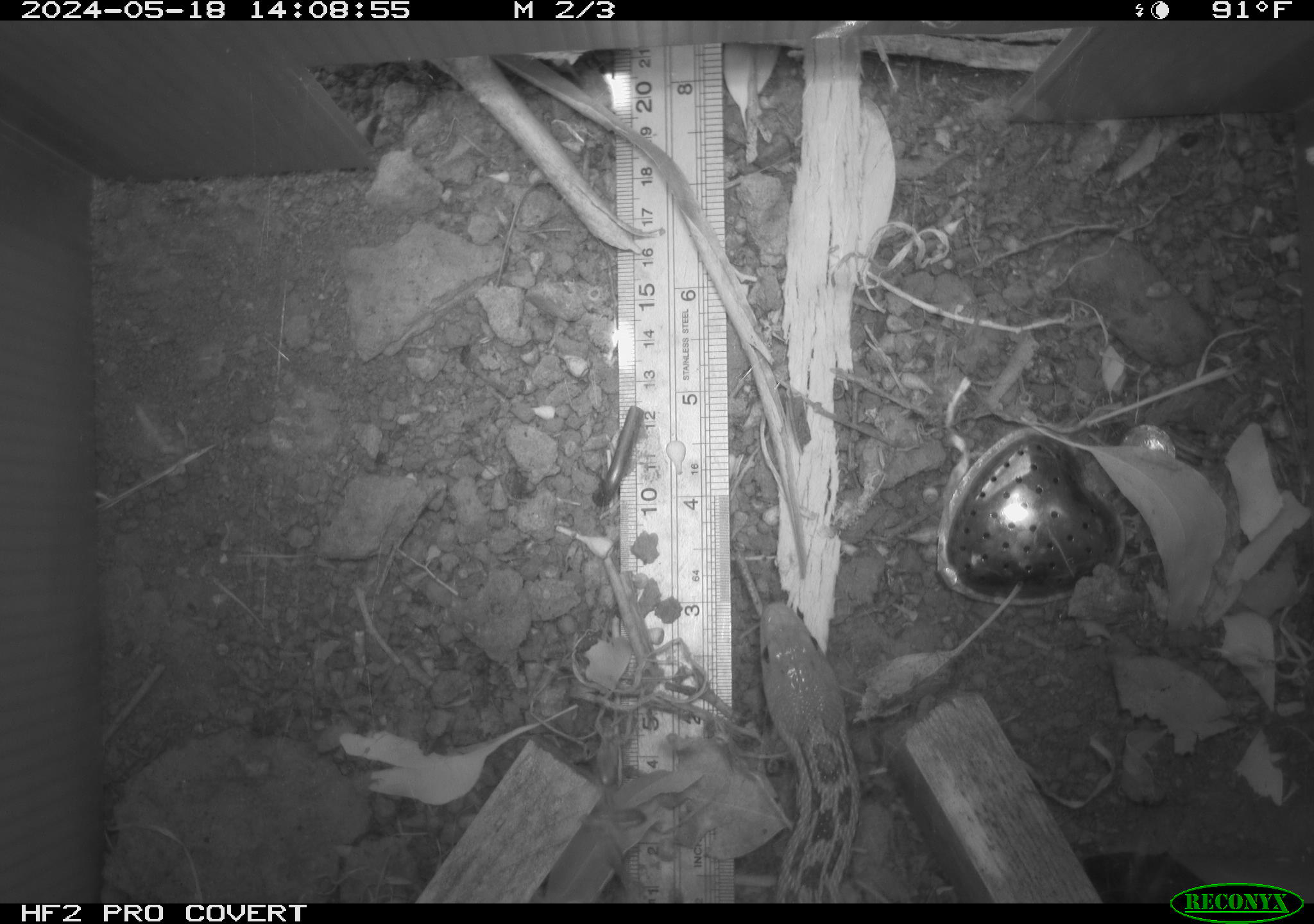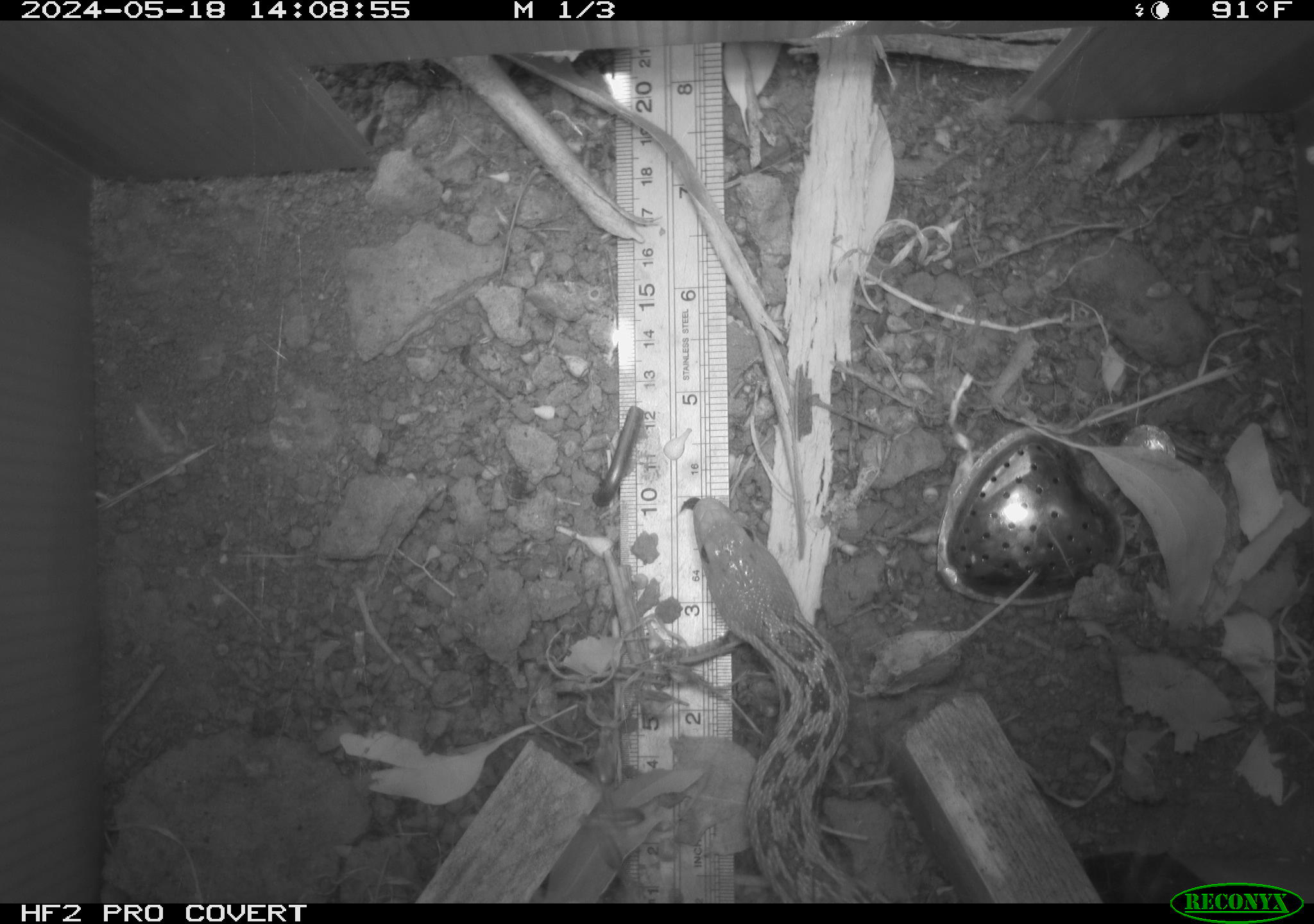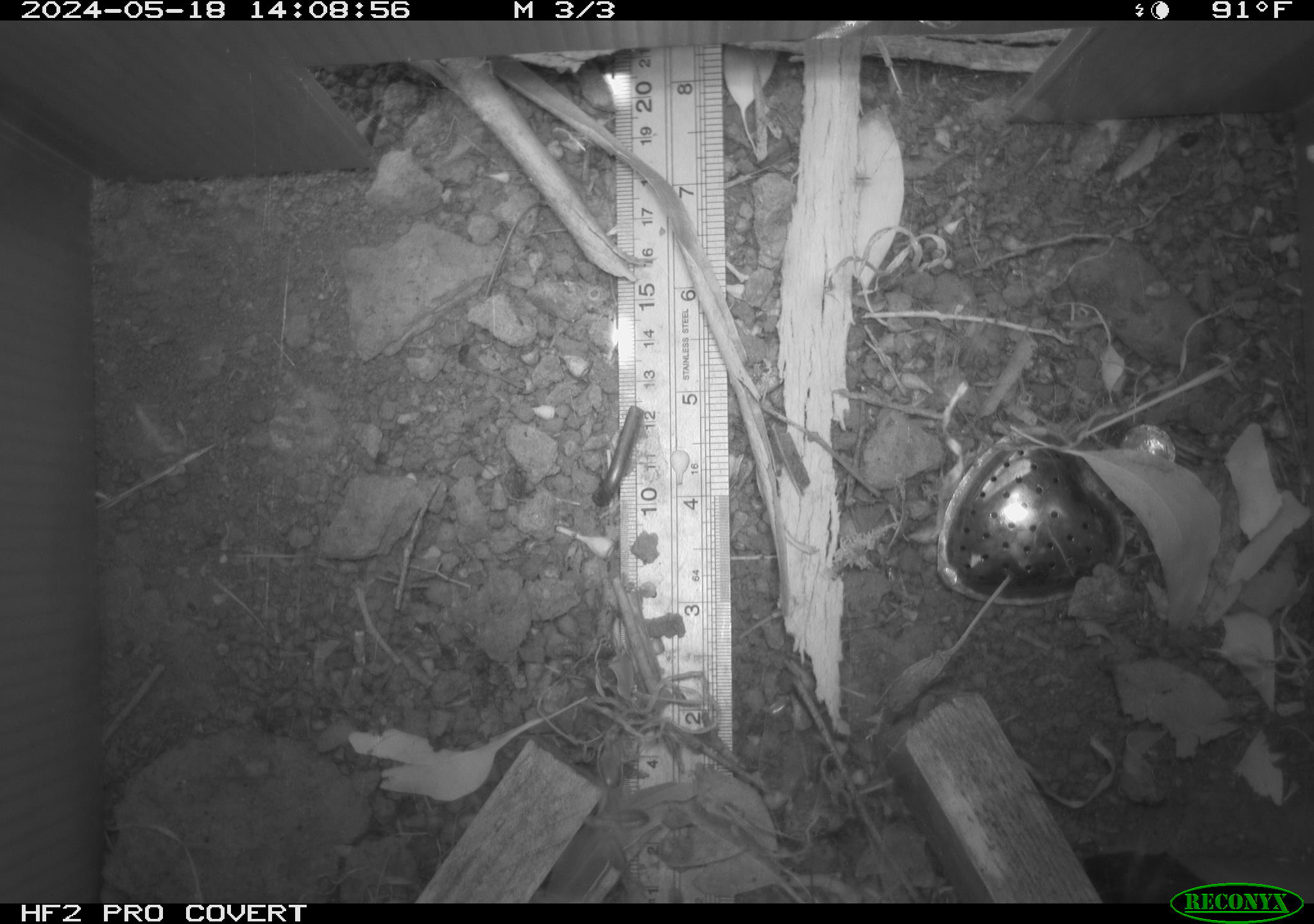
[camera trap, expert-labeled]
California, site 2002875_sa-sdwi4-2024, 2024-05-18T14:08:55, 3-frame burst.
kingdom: Animalia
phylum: Chordata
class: Reptilia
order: Squamata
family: Colubridae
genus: Pituophis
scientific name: Pituophis catenifer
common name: gophersnake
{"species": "gophersnake (Pituophis catenifer)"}